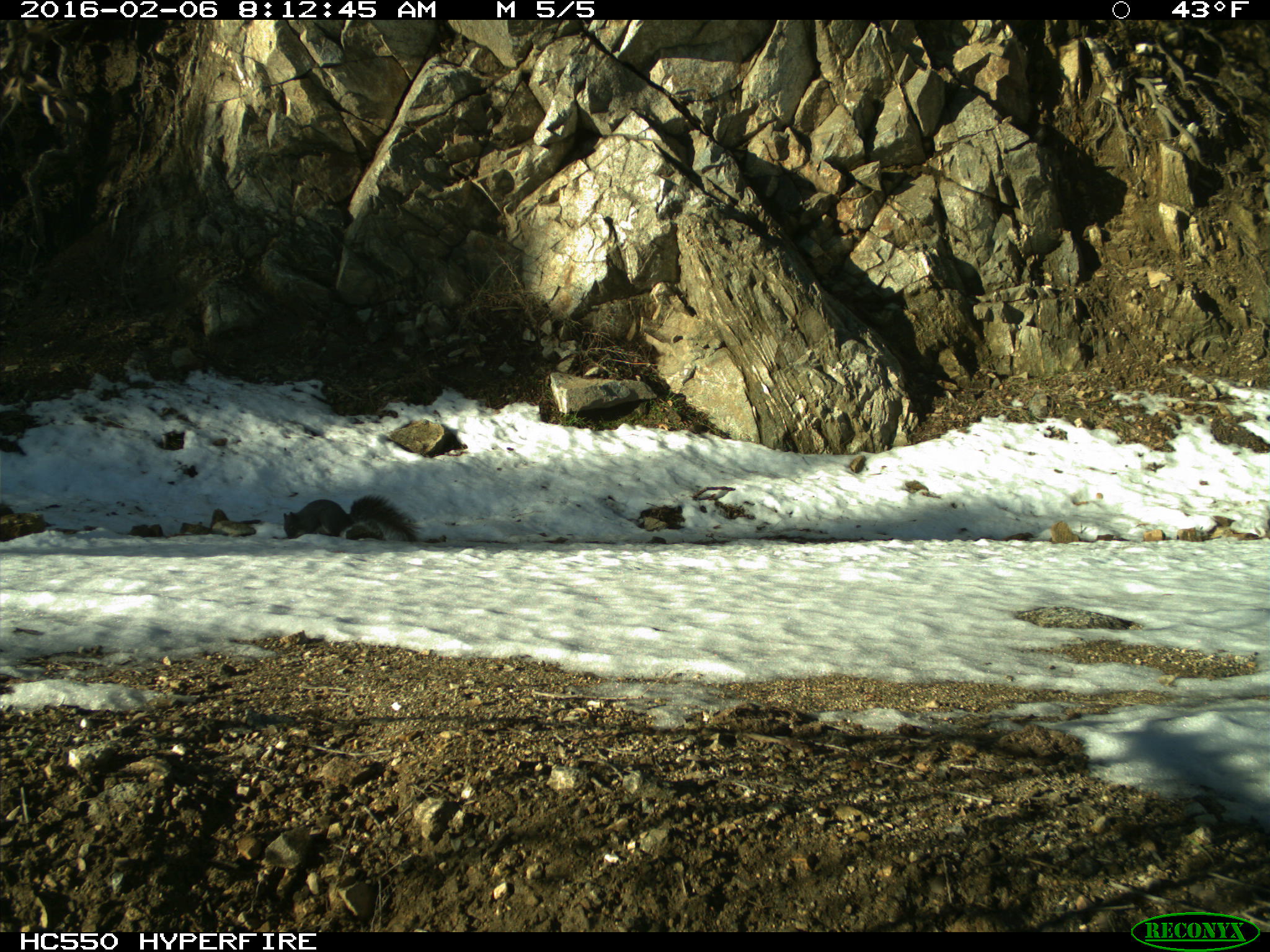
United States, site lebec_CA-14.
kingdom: Animalia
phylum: Chordata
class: Mammalia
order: Rodentia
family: Sciuridae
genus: Sciurus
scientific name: Sciurus carolinensis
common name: eastern gray squirrel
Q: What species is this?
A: Sciurus carolinensis (eastern gray squirrel).